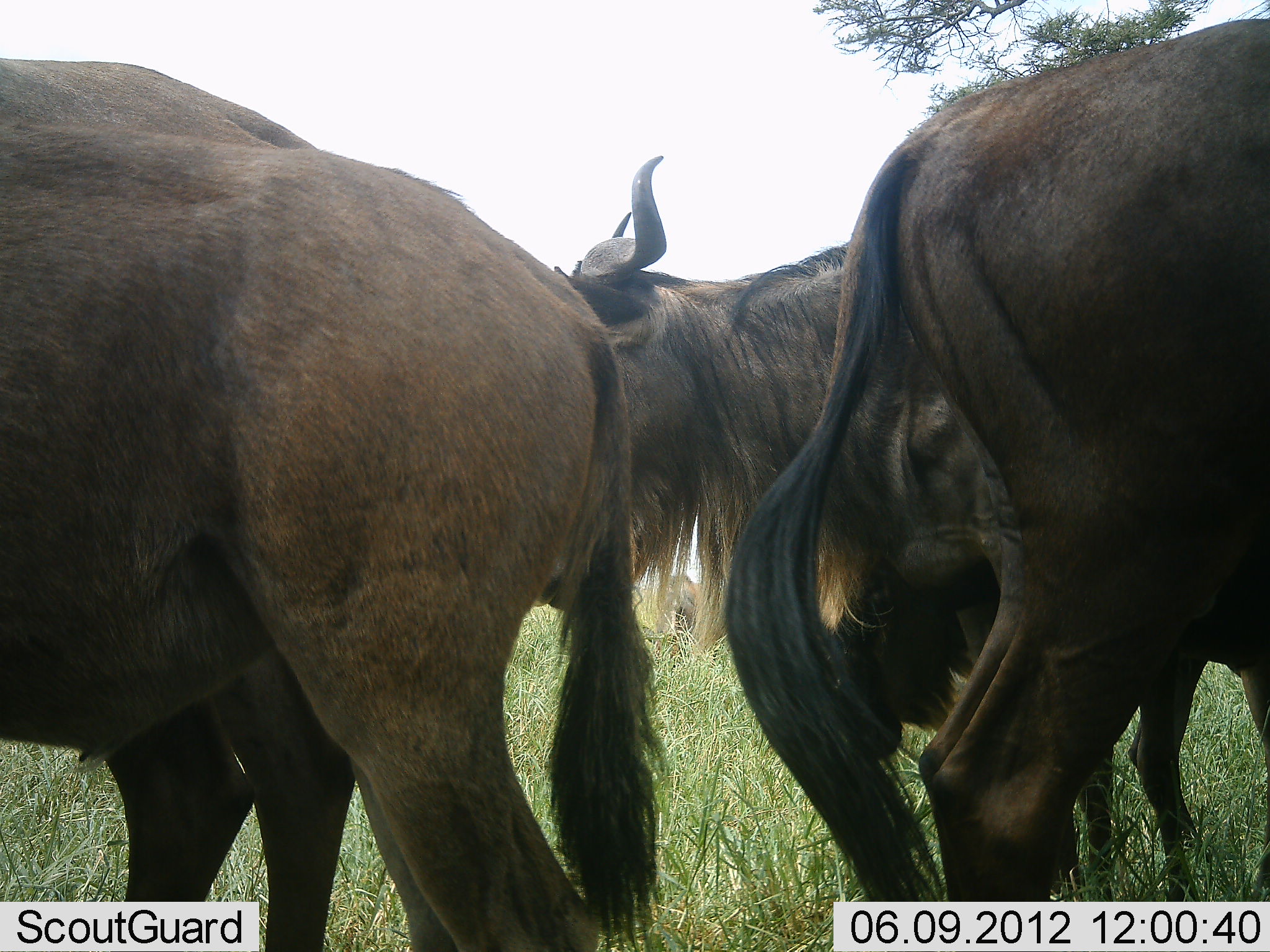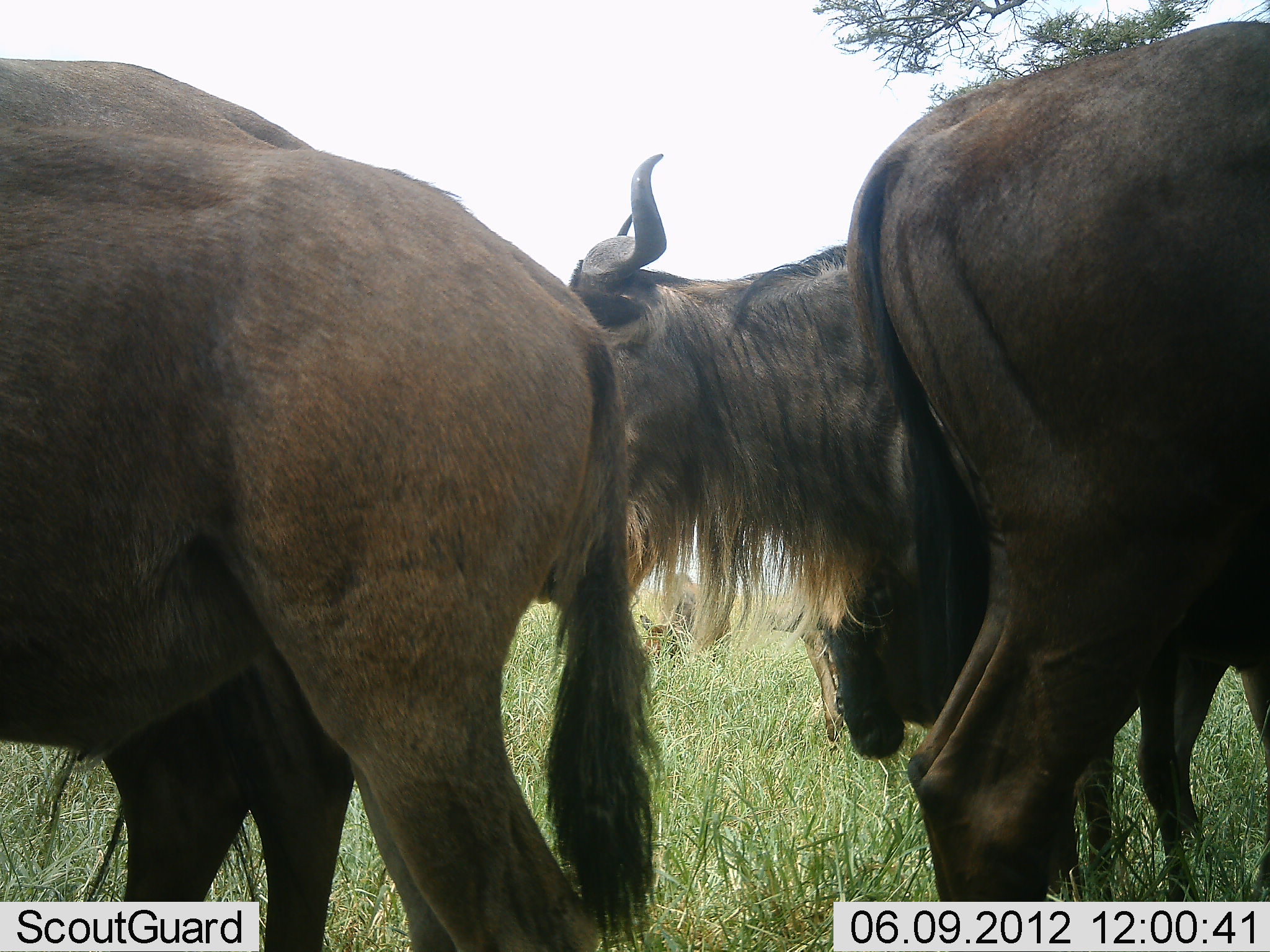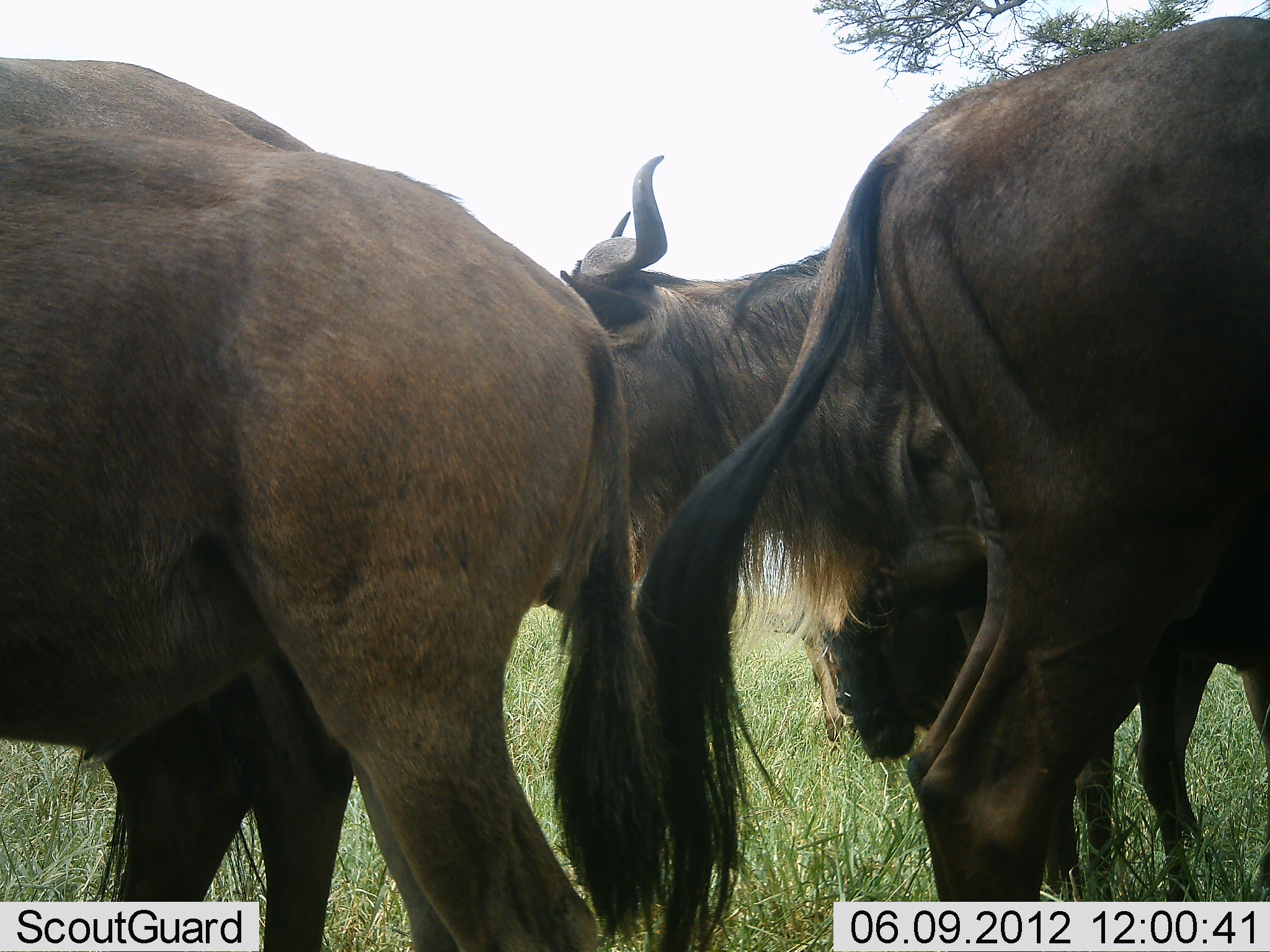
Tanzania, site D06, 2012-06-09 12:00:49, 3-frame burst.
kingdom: Animalia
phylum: Chordata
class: Mammalia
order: Artiodactyla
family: Bovidae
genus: Connochaetes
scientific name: Connochaetes taurinus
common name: blue wildebeest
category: wildebeest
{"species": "wildebeest (blue wildebeest) (Connochaetes taurinus)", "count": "5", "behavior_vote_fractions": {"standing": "90%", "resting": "10%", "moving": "0%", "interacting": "0%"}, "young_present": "0%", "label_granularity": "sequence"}